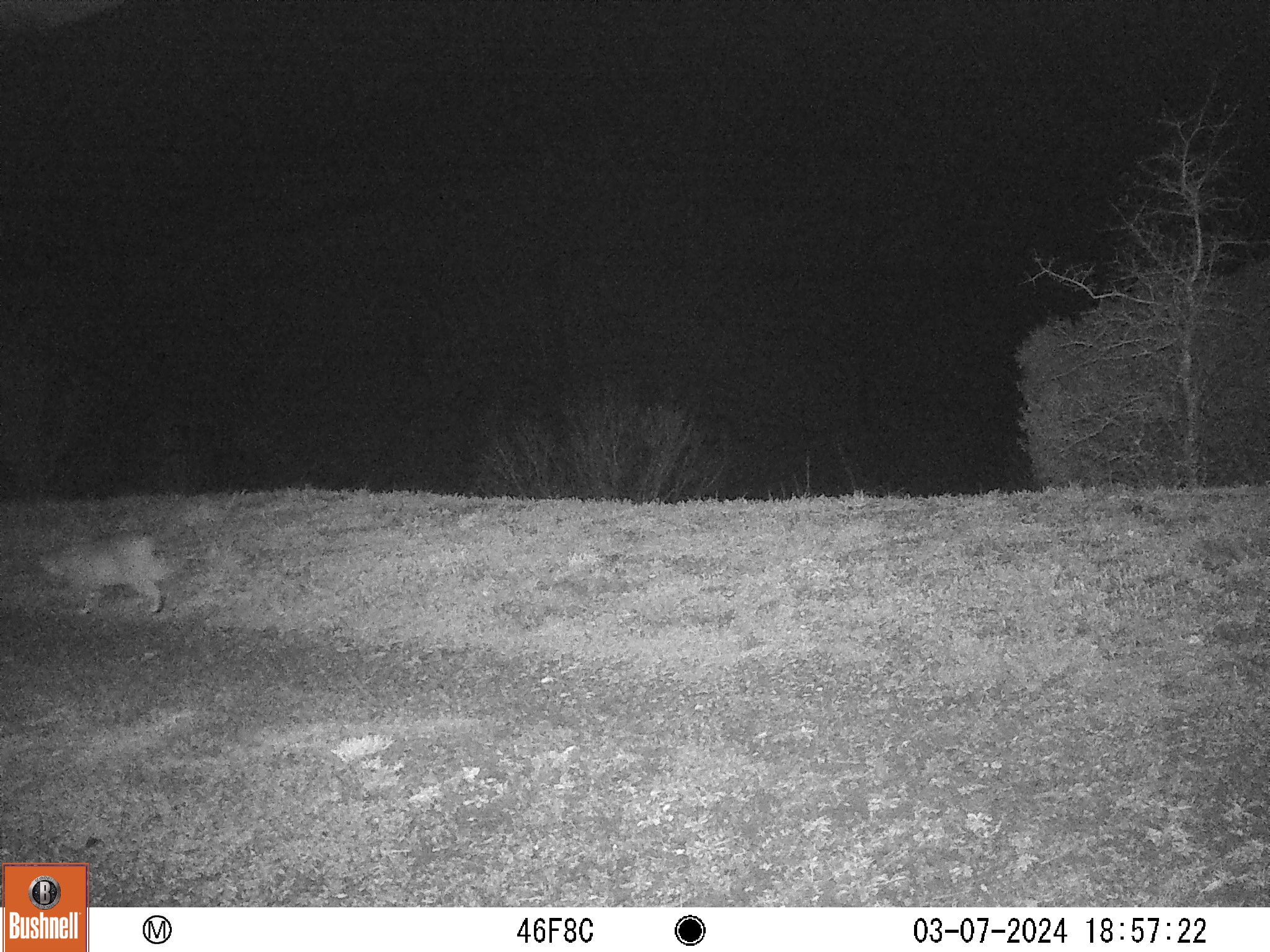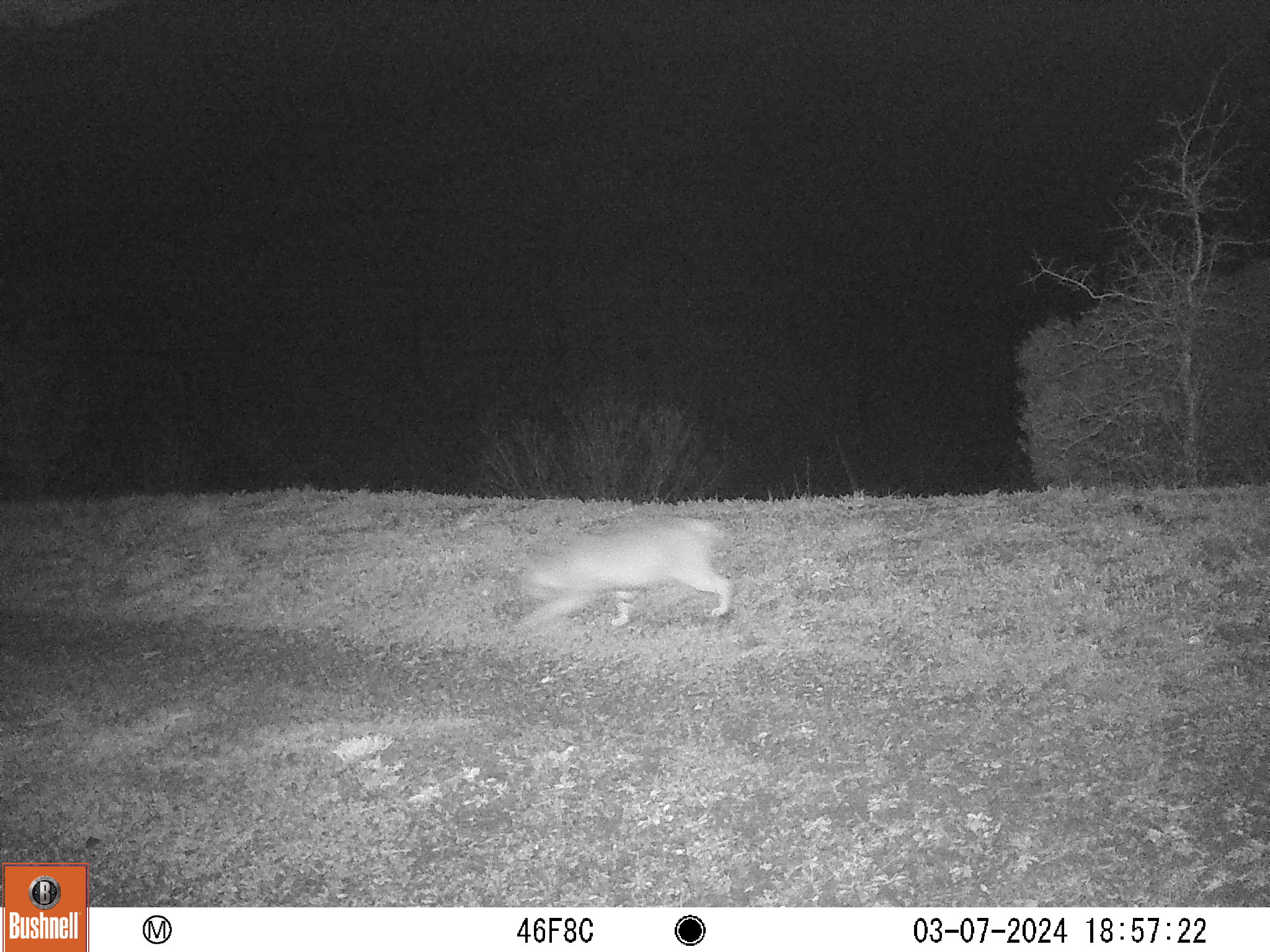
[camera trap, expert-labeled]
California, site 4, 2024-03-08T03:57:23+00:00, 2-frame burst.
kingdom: Animalia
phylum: Chordata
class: Mammalia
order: Carnivora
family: Felidae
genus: Lynx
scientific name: Lynx rufus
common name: bobcat